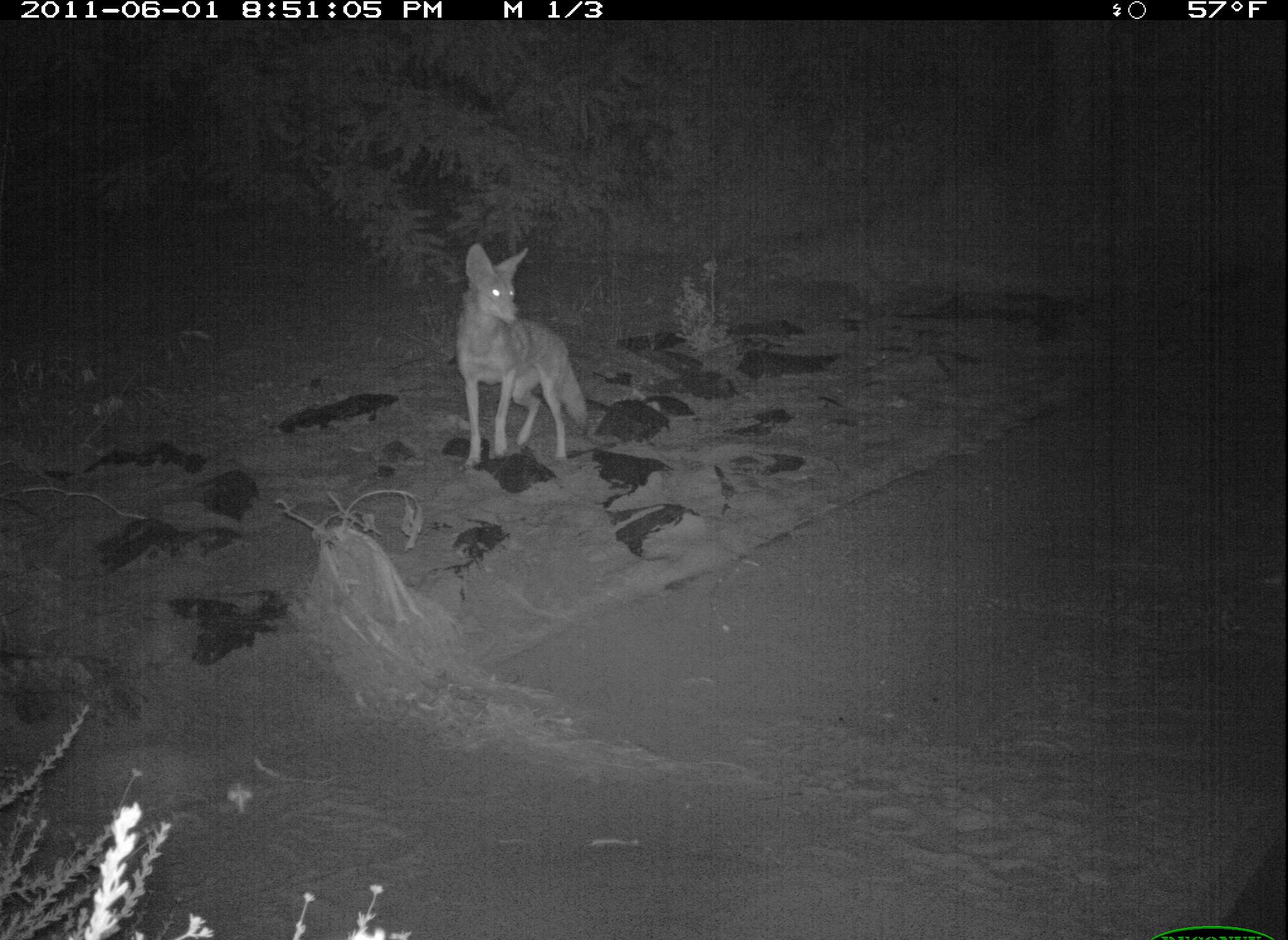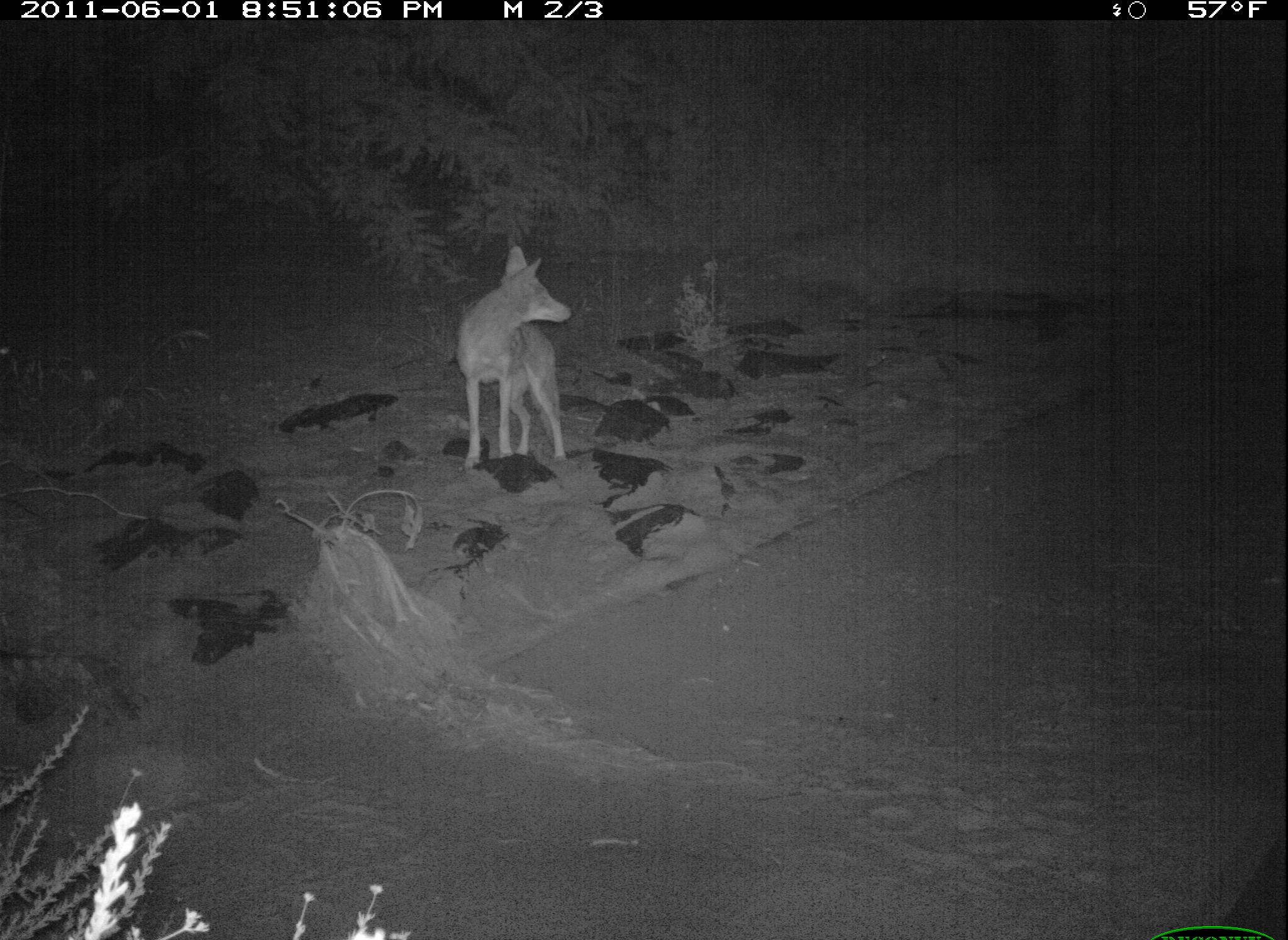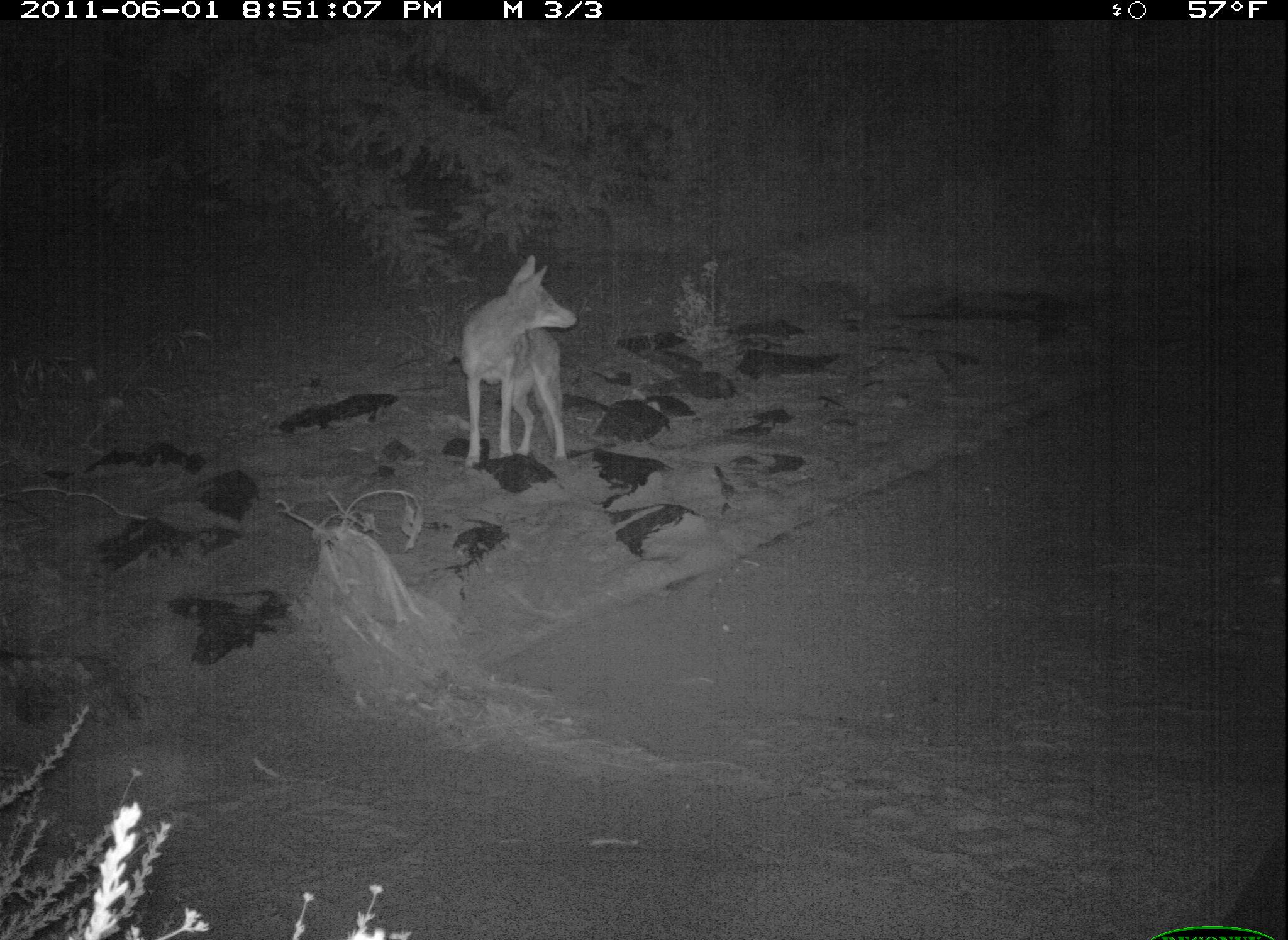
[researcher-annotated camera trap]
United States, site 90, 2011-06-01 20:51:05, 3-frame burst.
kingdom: Animalia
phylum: Chordata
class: Mammalia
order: Carnivora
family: Canidae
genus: Canis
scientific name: Canis latrans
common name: coyote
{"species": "coyote (Canis latrans)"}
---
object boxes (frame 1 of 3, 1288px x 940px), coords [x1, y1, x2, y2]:
coyote: [428, 219, 605, 491]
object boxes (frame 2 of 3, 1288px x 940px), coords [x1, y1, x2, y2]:
coyote: [440, 229, 594, 491]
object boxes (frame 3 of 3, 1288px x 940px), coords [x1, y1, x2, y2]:
coyote: [435, 248, 606, 497]